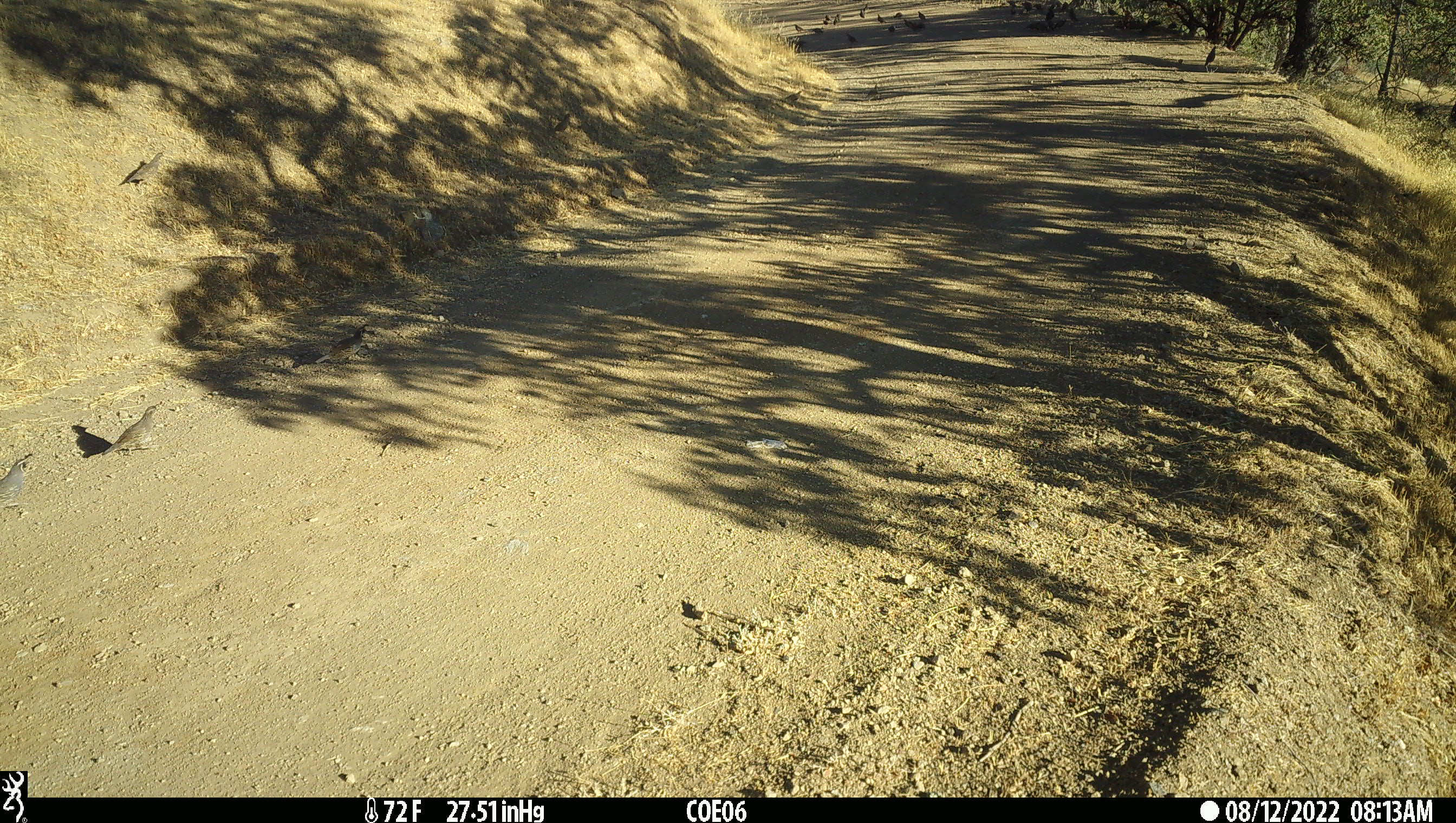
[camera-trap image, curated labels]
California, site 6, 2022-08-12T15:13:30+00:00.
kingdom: Animalia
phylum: Chordata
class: Aves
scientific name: Aves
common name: bird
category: unknown bird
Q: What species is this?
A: Unknown bird (bird) (Aves).